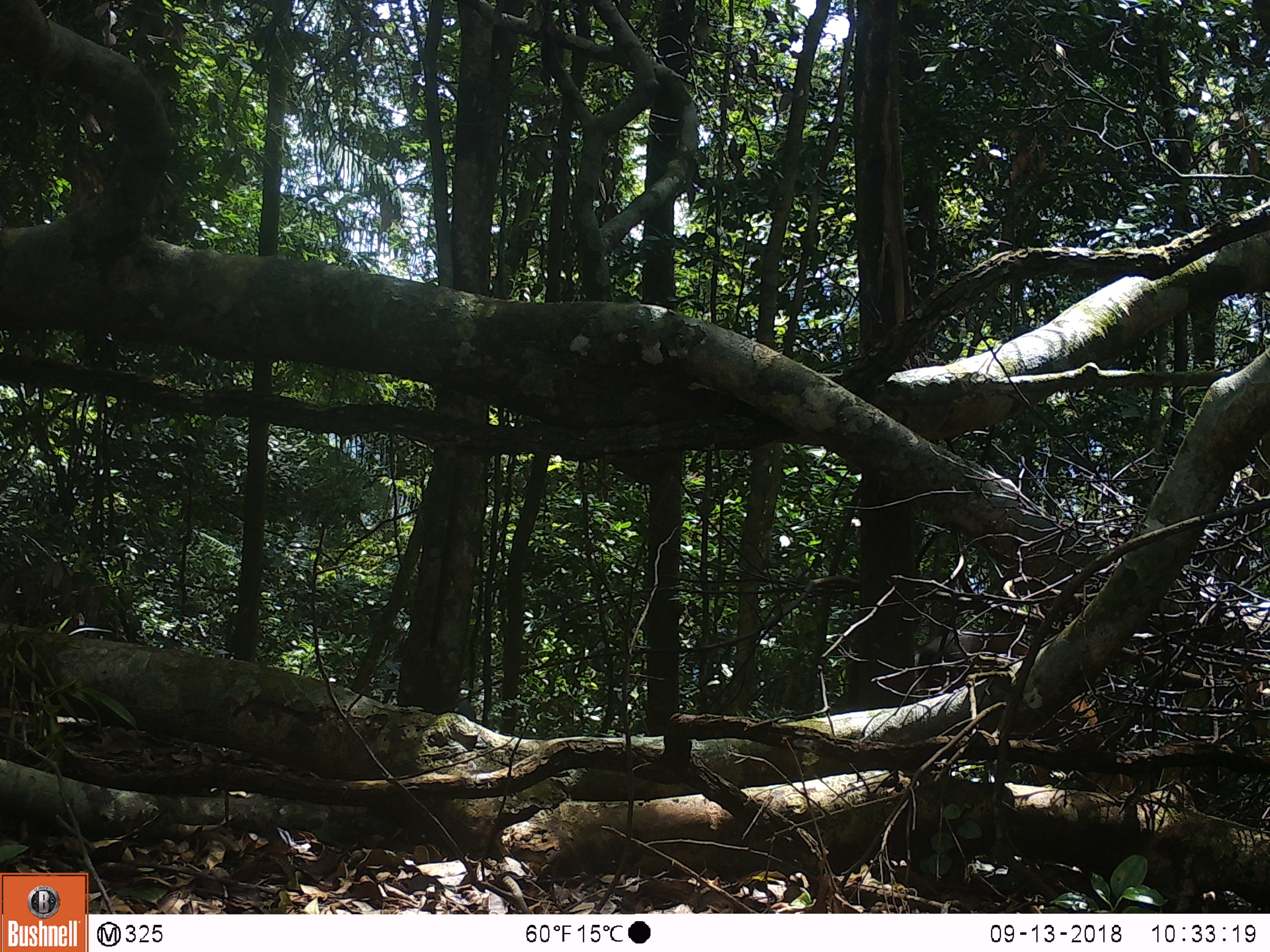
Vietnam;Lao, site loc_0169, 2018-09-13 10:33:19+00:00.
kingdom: Animalia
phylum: Chordata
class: Mammalia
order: Artiodactyla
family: Cervidae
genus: Muntiacus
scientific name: Muntiacus rooseveltorum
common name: roosevelt's muntjac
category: roosevelts muntjac group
Roosevelts muntjac group (roosevelt's muntjac) (Muntiacus rooseveltorum). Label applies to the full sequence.